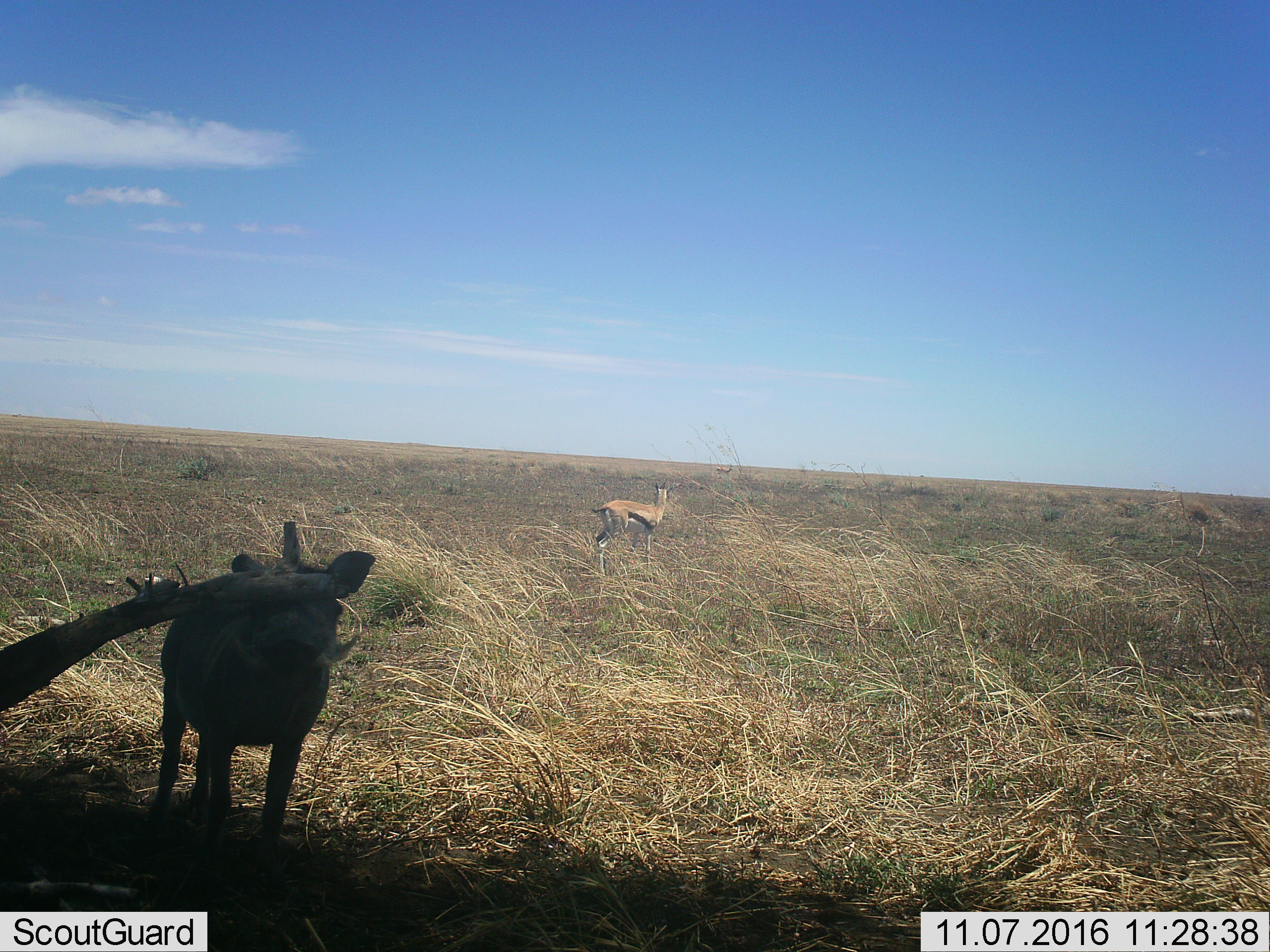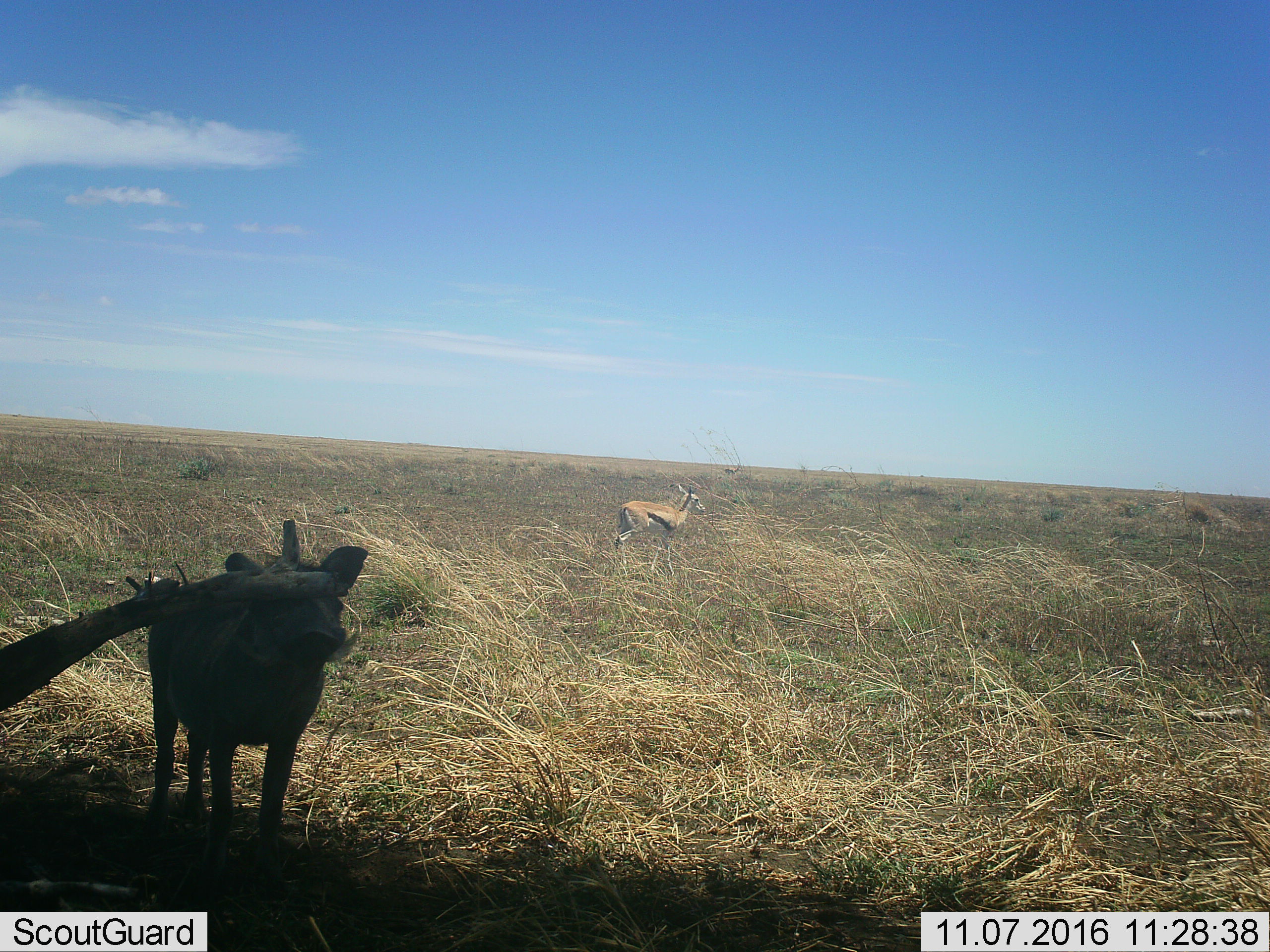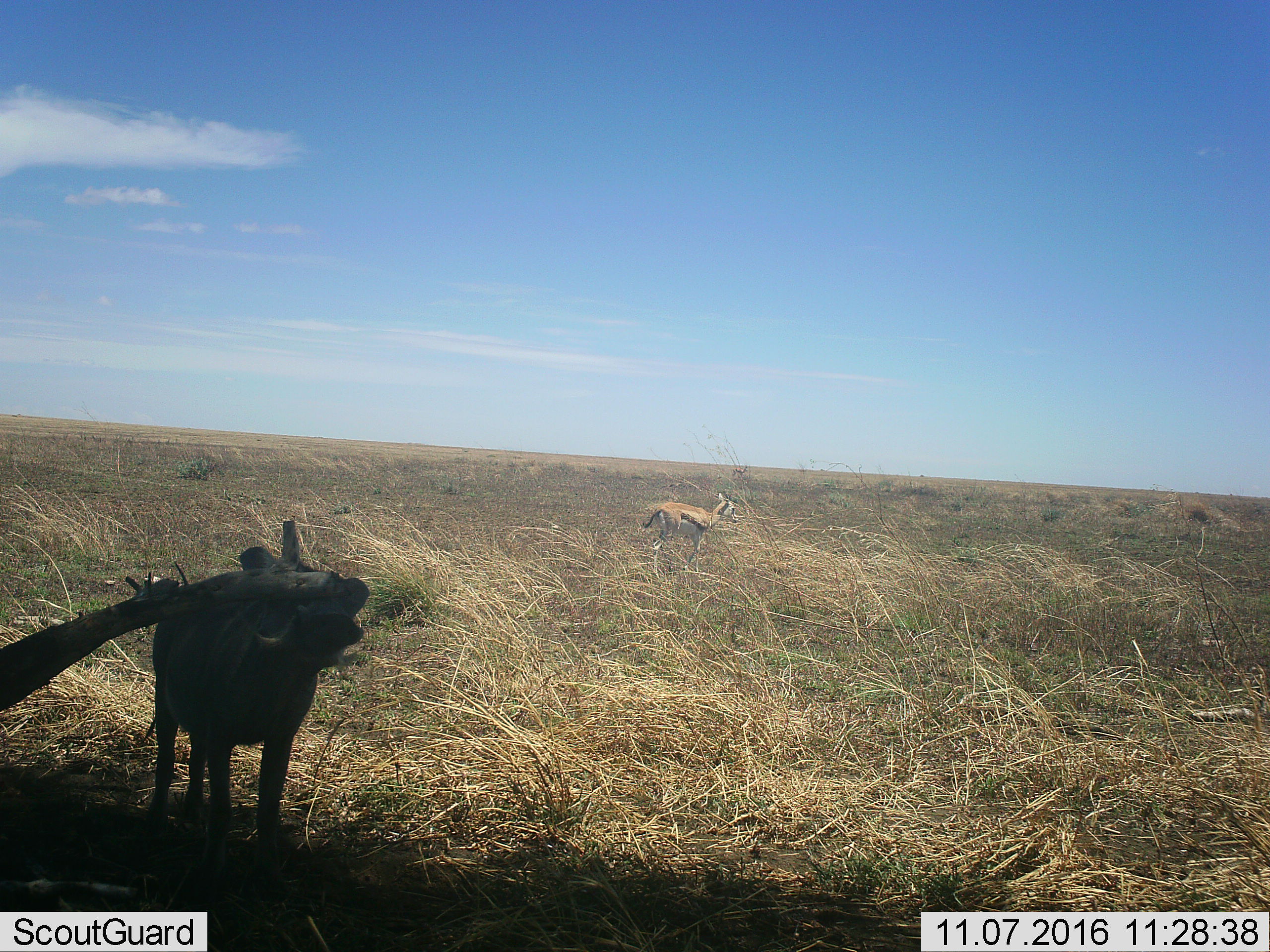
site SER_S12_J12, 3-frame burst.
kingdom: Animalia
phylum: Chordata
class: Mammalia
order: Artiodactyla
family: Bovidae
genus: Eudorcas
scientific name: Eudorcas thomsonii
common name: thomson's gazelle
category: gazellethomsons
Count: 1.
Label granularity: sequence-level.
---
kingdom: Animalia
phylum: Chordata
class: Mammalia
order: Artiodactyla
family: Suidae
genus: Phacochoerus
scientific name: Phacochoerus africanus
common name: warthog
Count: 1.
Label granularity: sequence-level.